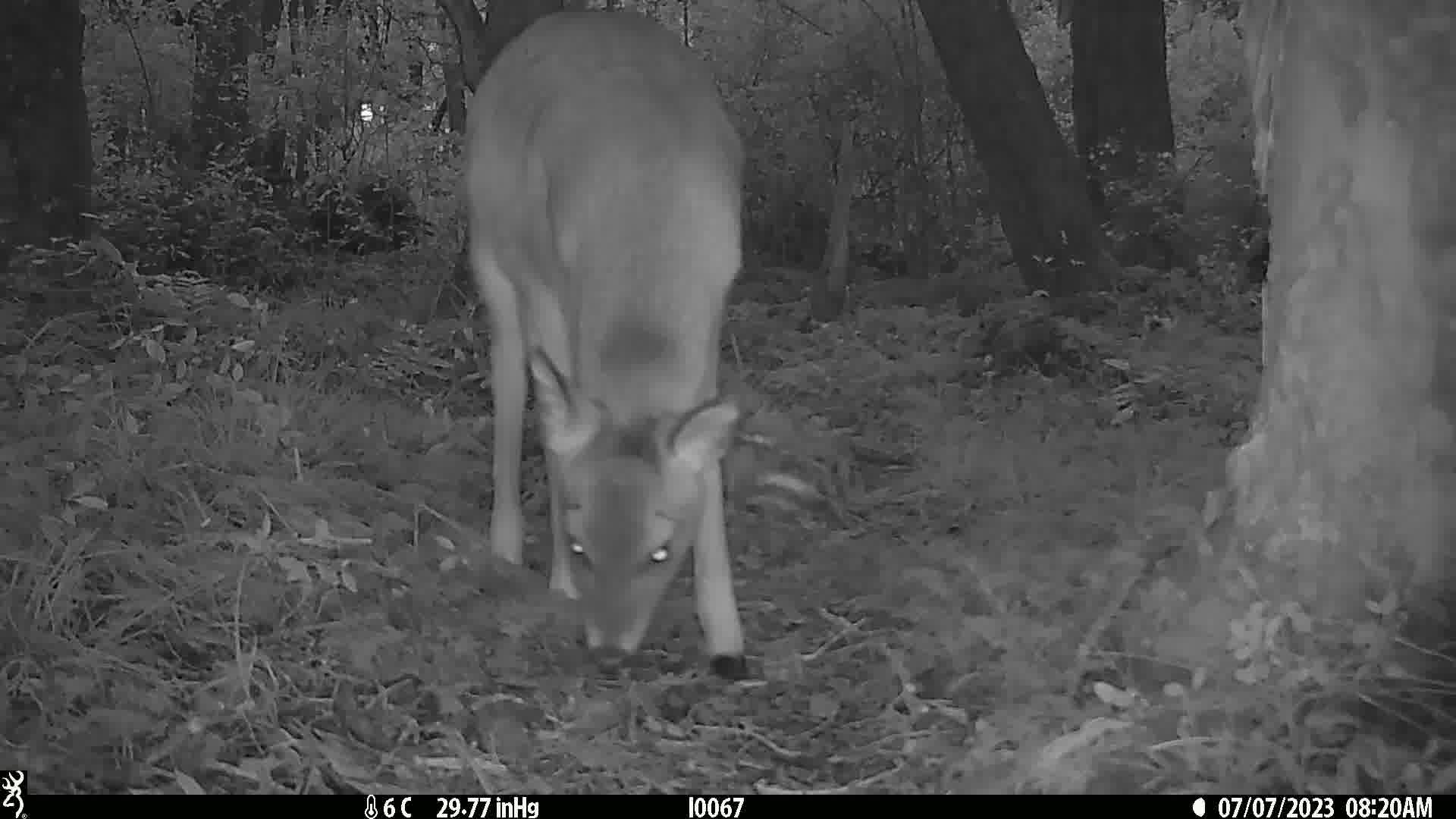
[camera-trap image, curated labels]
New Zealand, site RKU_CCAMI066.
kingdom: Animalia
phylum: Chordata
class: Mammalia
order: Artiodactyla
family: Cervidae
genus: Odocoileus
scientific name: Odocoileus virginianus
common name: white-tailed deer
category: white tailed deer